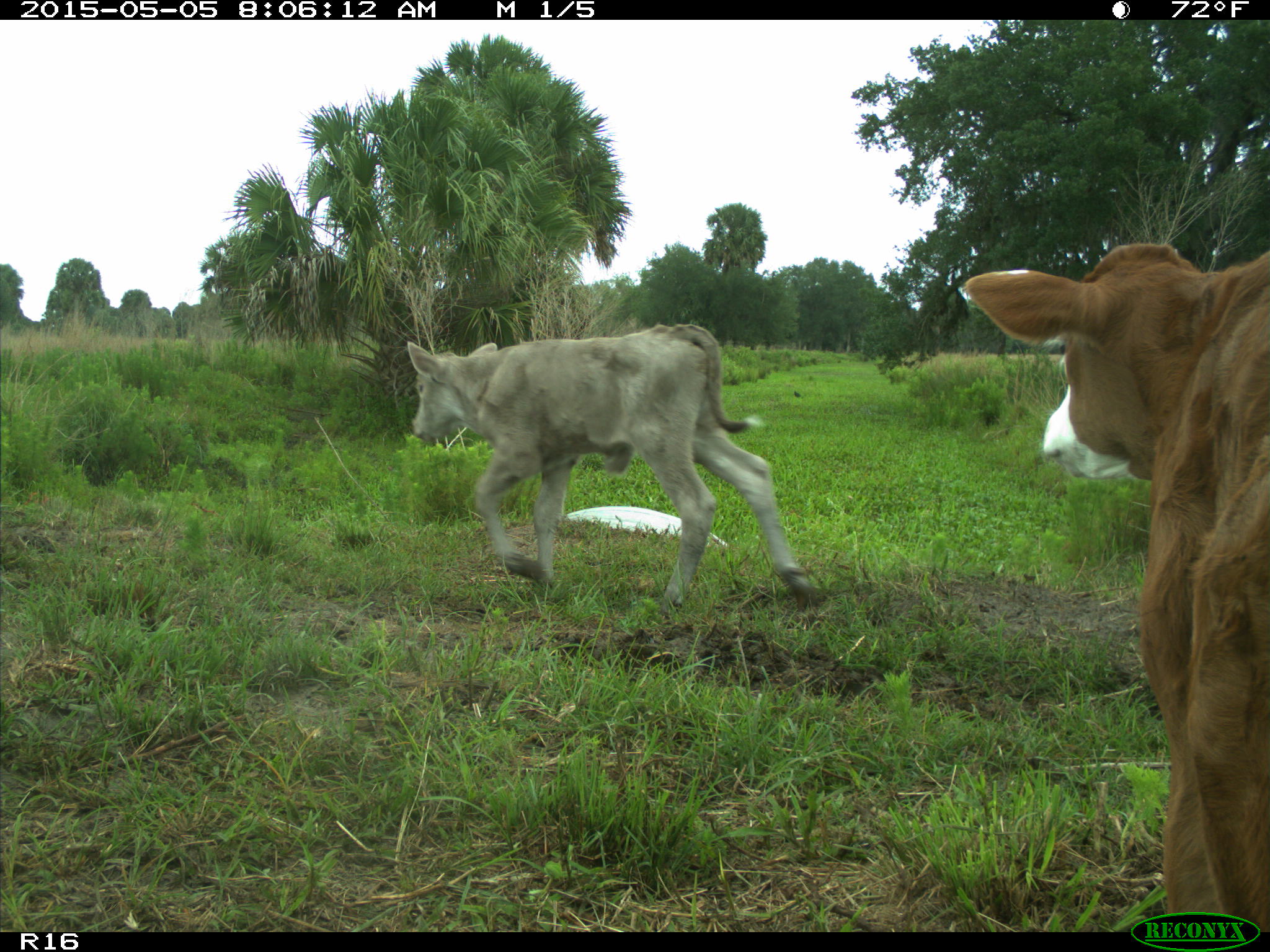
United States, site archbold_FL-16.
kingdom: Animalia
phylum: Chordata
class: Mammalia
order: Artiodactyla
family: Bovidae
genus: Bos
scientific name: Bos taurus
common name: domestic cow